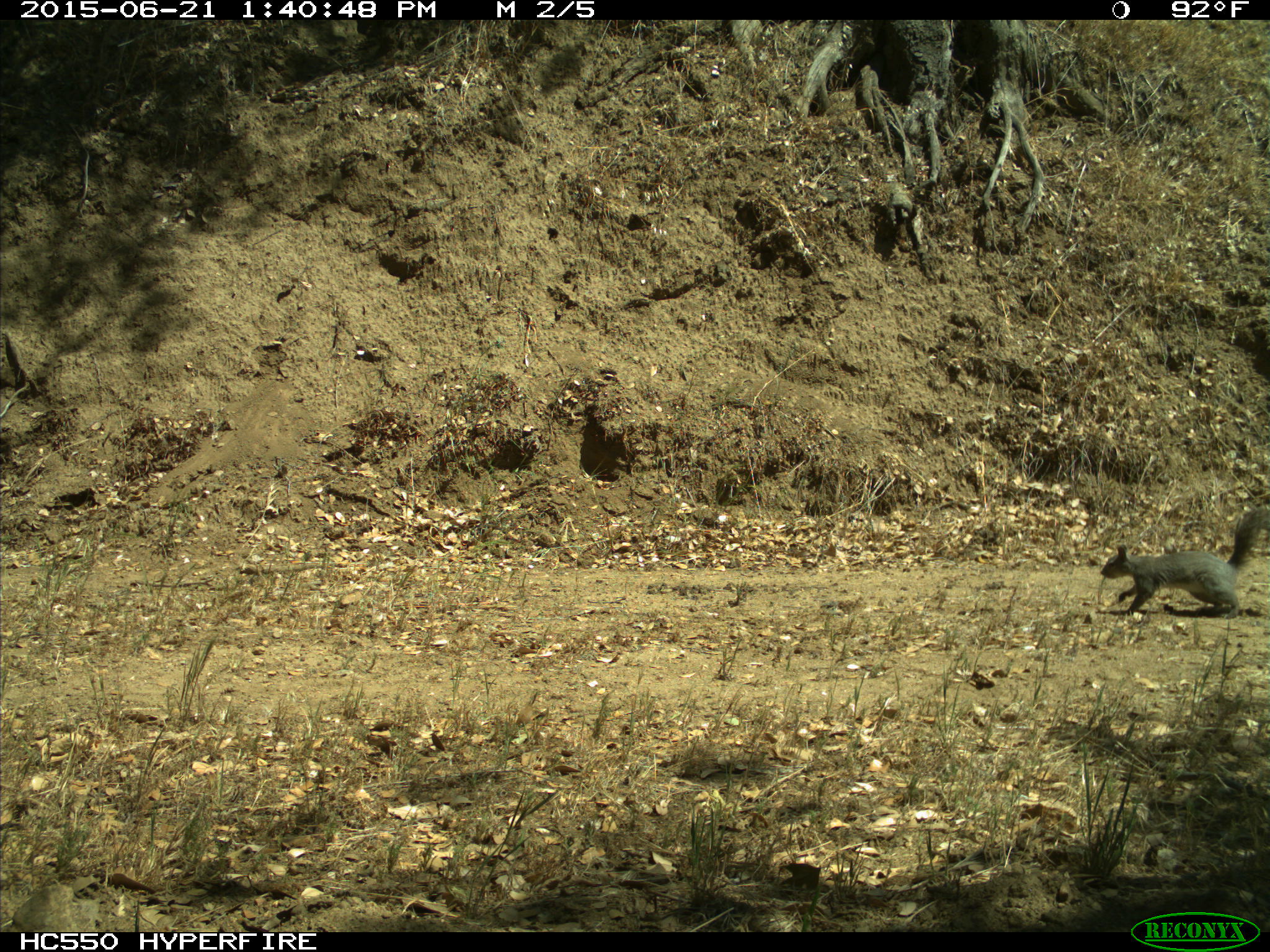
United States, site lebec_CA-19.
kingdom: Animalia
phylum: Chordata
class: Mammalia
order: Rodentia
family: Sciuridae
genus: Sciurus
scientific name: Sciurus carolinensis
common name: eastern gray squirrel